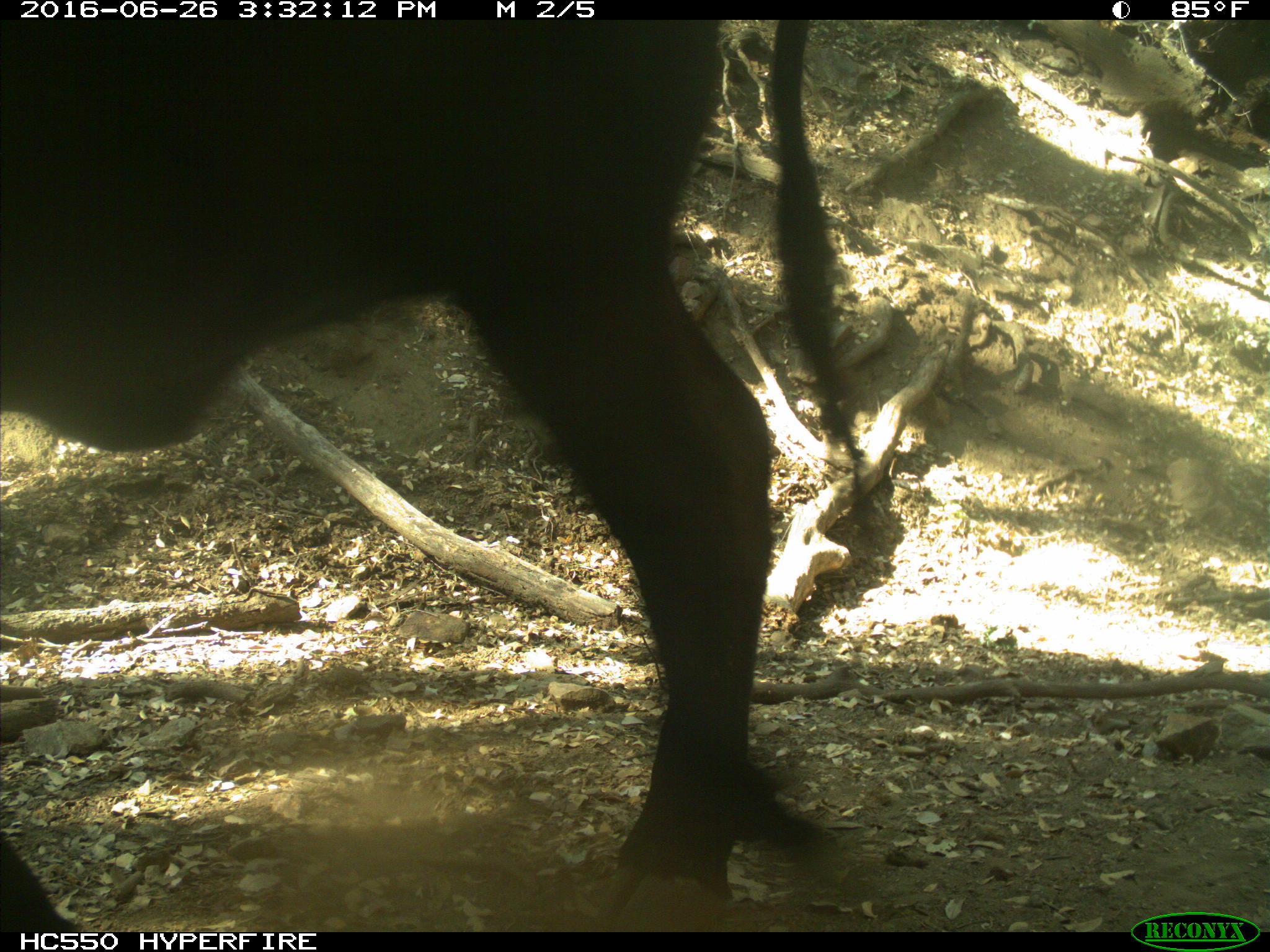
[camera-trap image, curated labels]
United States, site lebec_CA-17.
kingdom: Animalia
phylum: Chordata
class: Mammalia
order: Artiodactyla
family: Bovidae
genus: Bos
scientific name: Bos taurus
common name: domestic cow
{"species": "Bos taurus (domestic cow)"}